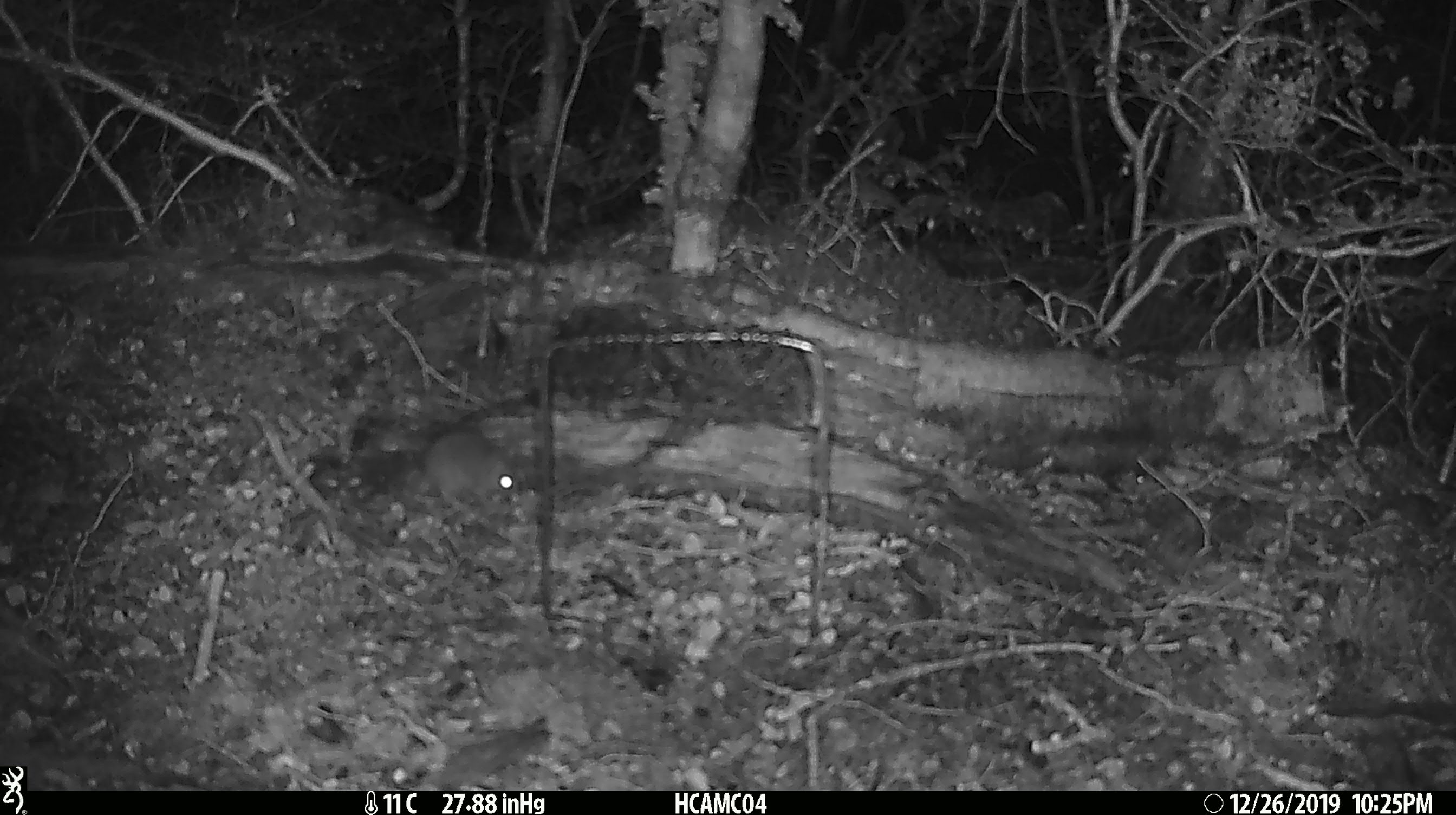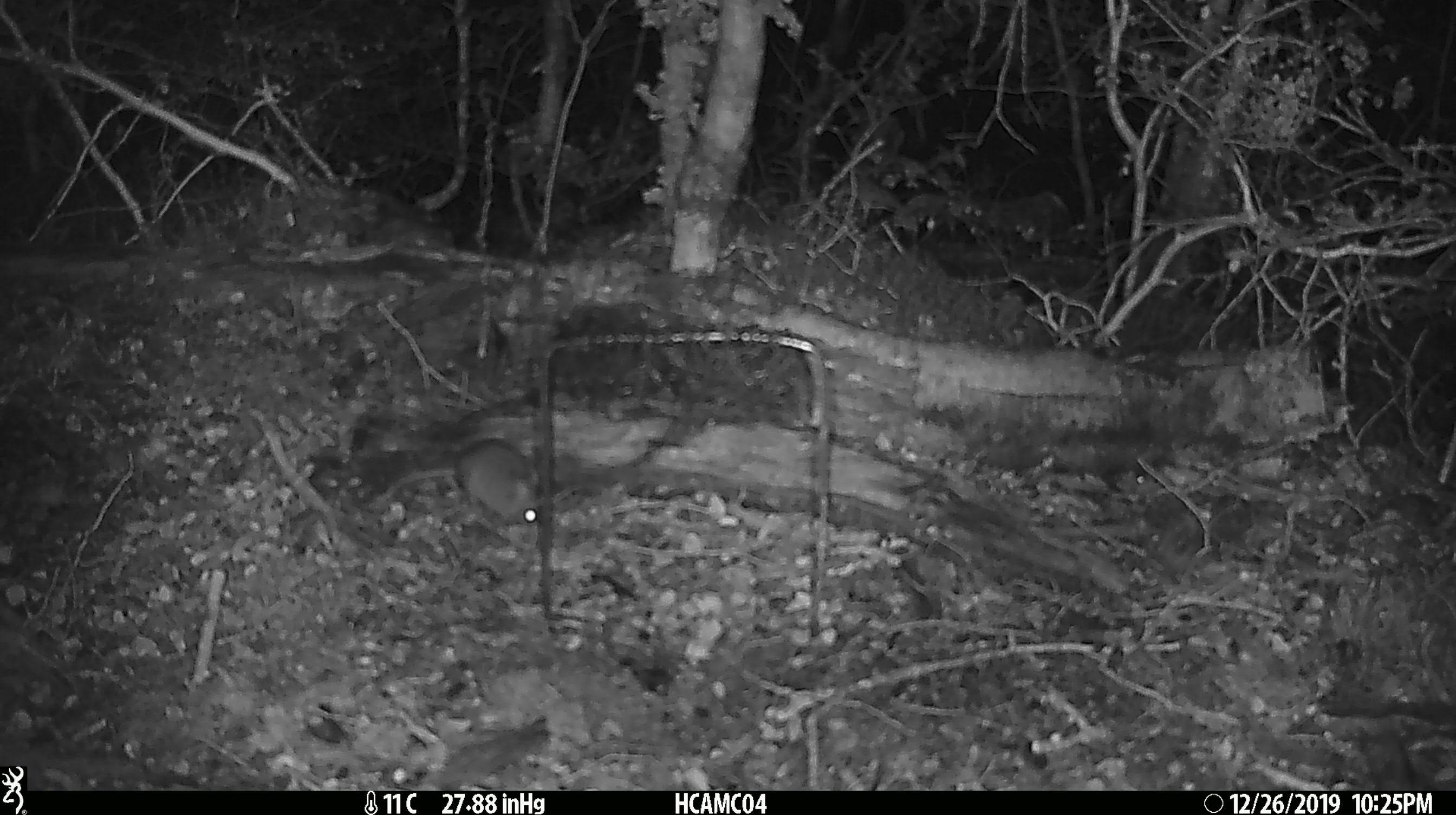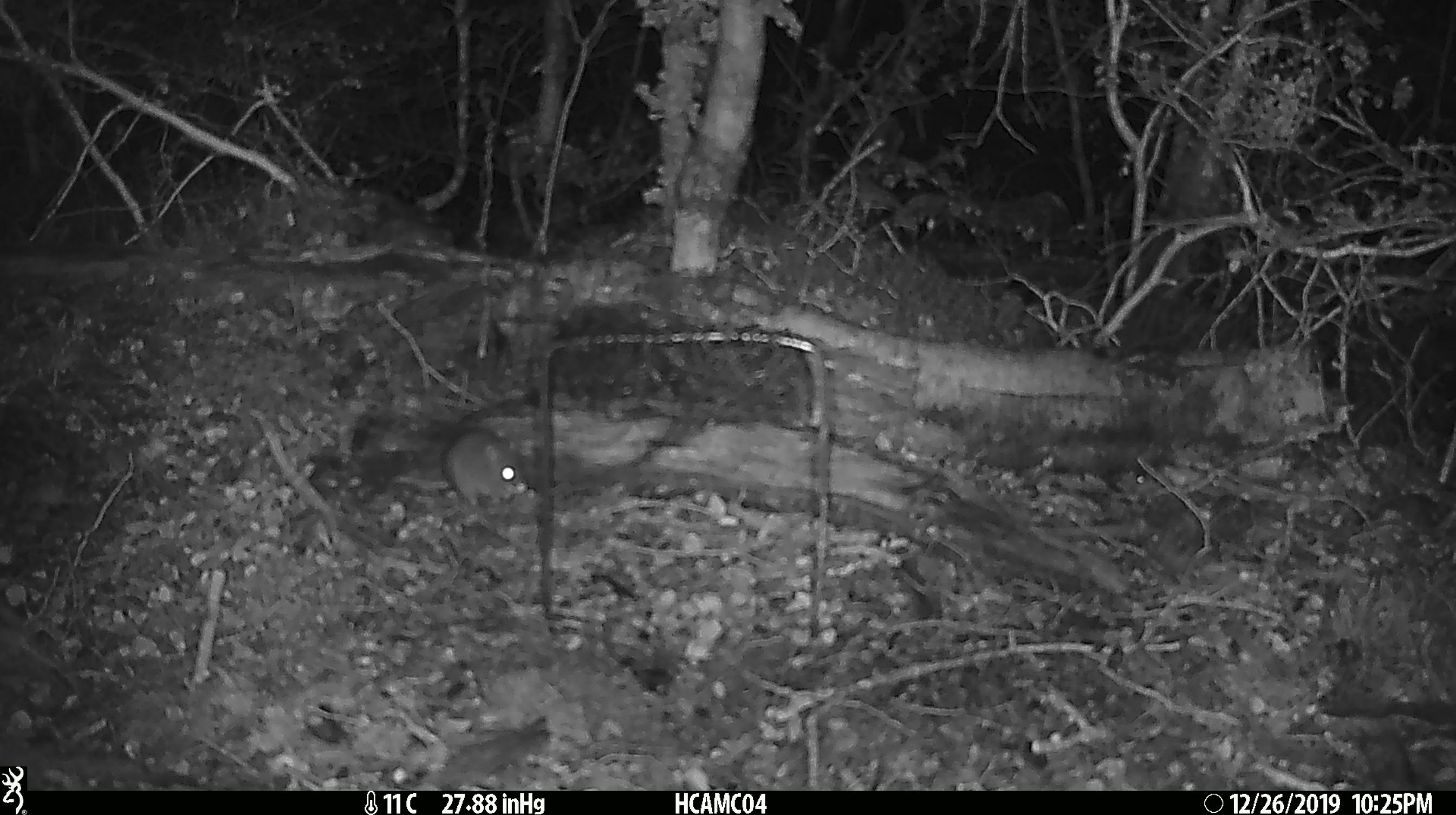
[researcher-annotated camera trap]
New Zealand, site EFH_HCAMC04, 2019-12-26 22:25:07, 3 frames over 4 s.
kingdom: Animalia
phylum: Chordata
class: Mammalia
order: Rodentia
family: Muridae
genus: Mus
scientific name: Mus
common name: mouse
Mouse (Mus).